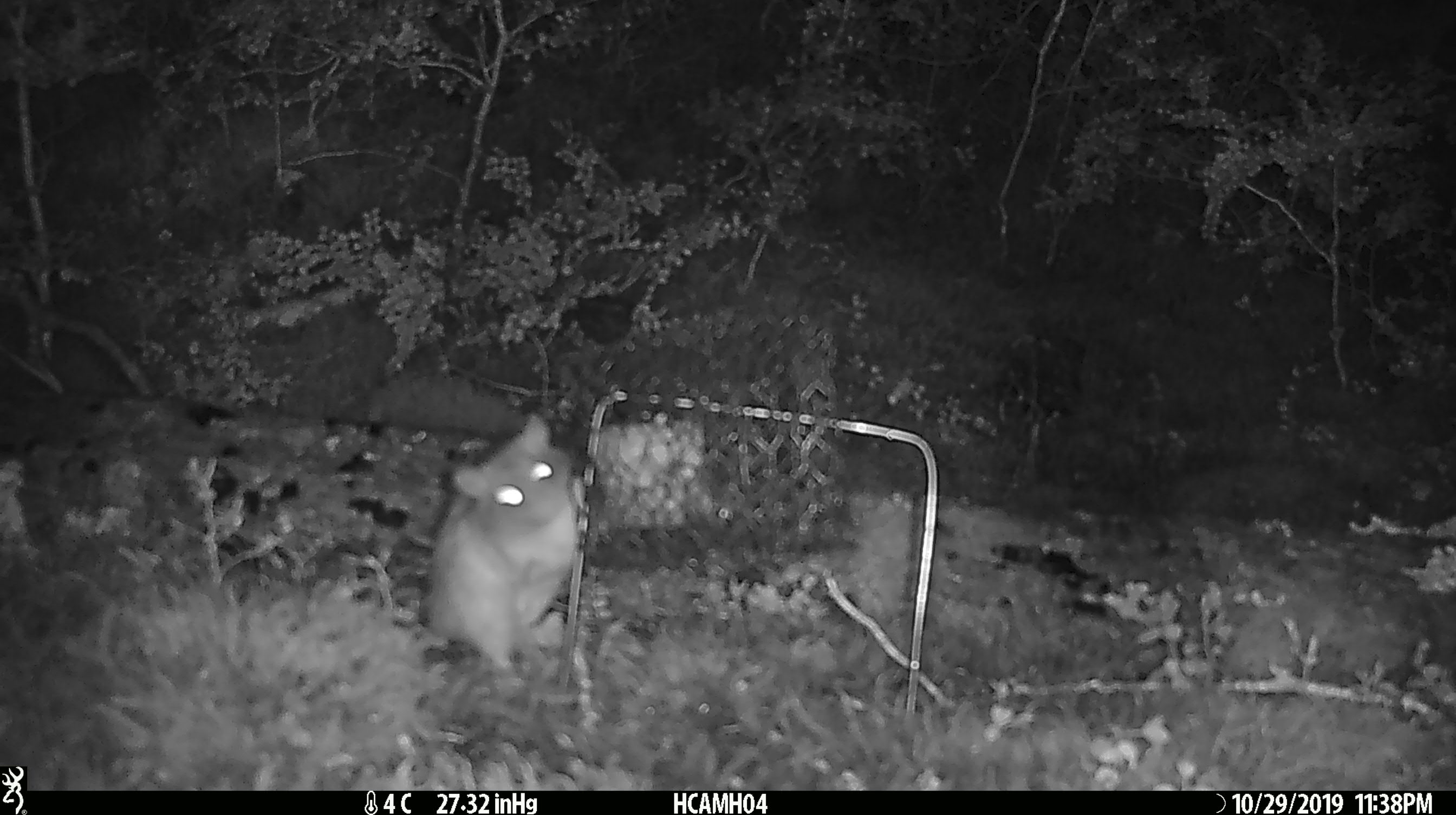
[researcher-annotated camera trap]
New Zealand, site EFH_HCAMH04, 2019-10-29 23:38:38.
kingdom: Animalia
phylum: Chordata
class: Mammalia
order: Rodentia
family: Muridae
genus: Rattus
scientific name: Rattus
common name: rat